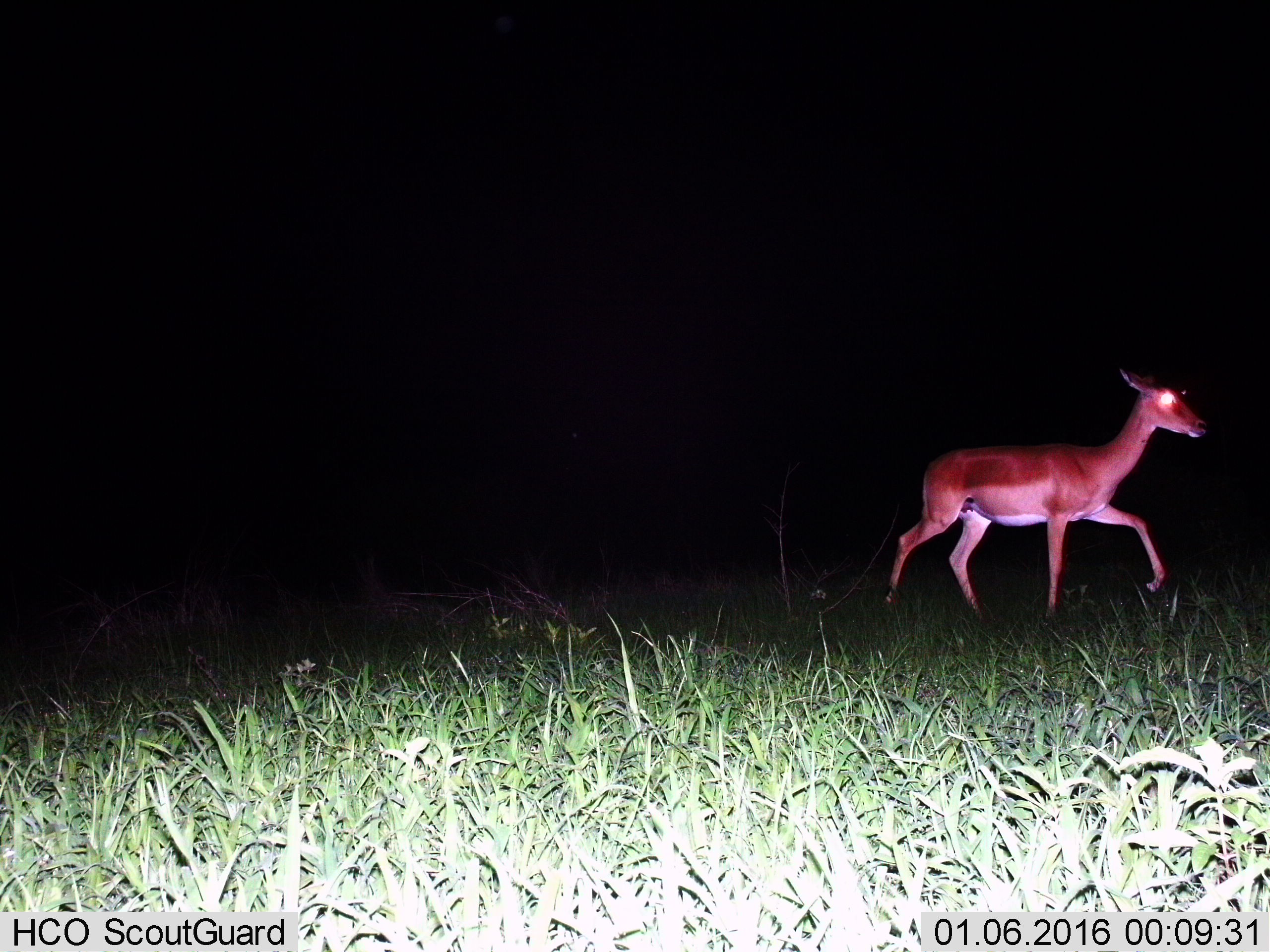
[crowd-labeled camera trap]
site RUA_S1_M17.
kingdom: Animalia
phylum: Chordata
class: Mammalia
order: Artiodactyla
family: Bovidae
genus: Aepyceros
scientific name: Aepyceros melampus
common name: impala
Impala (Aepyceros melampus), count 1. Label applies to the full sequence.